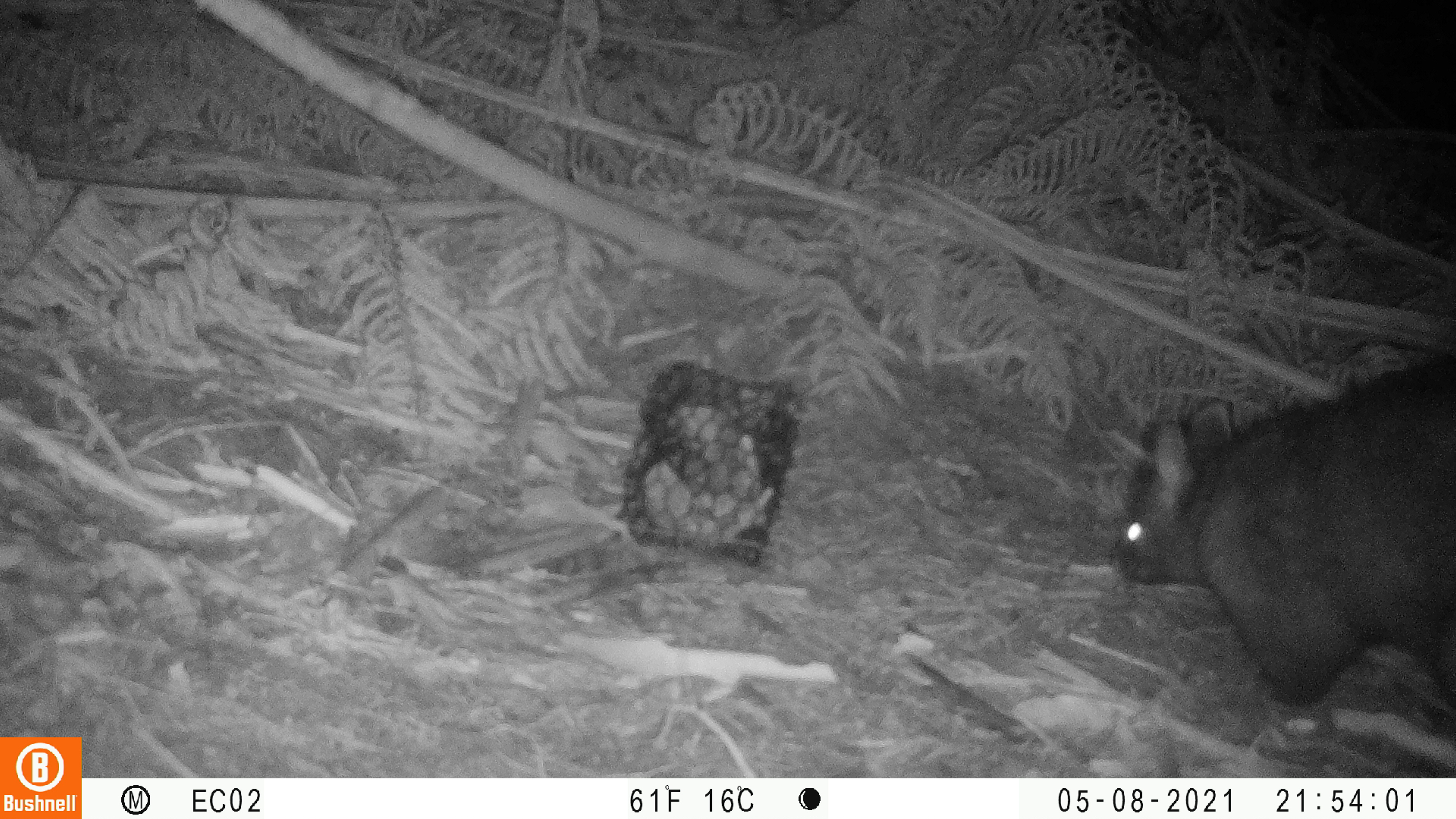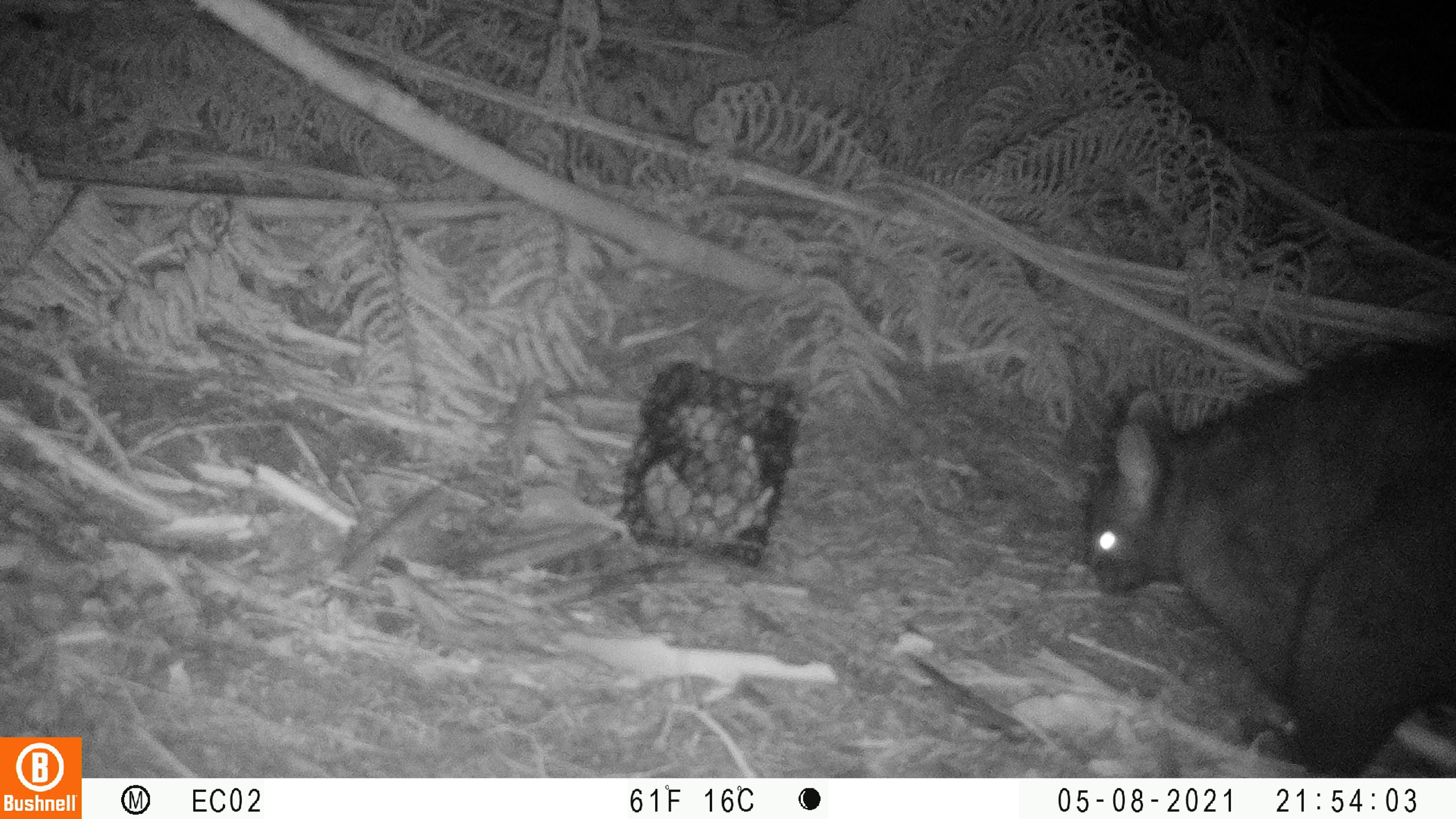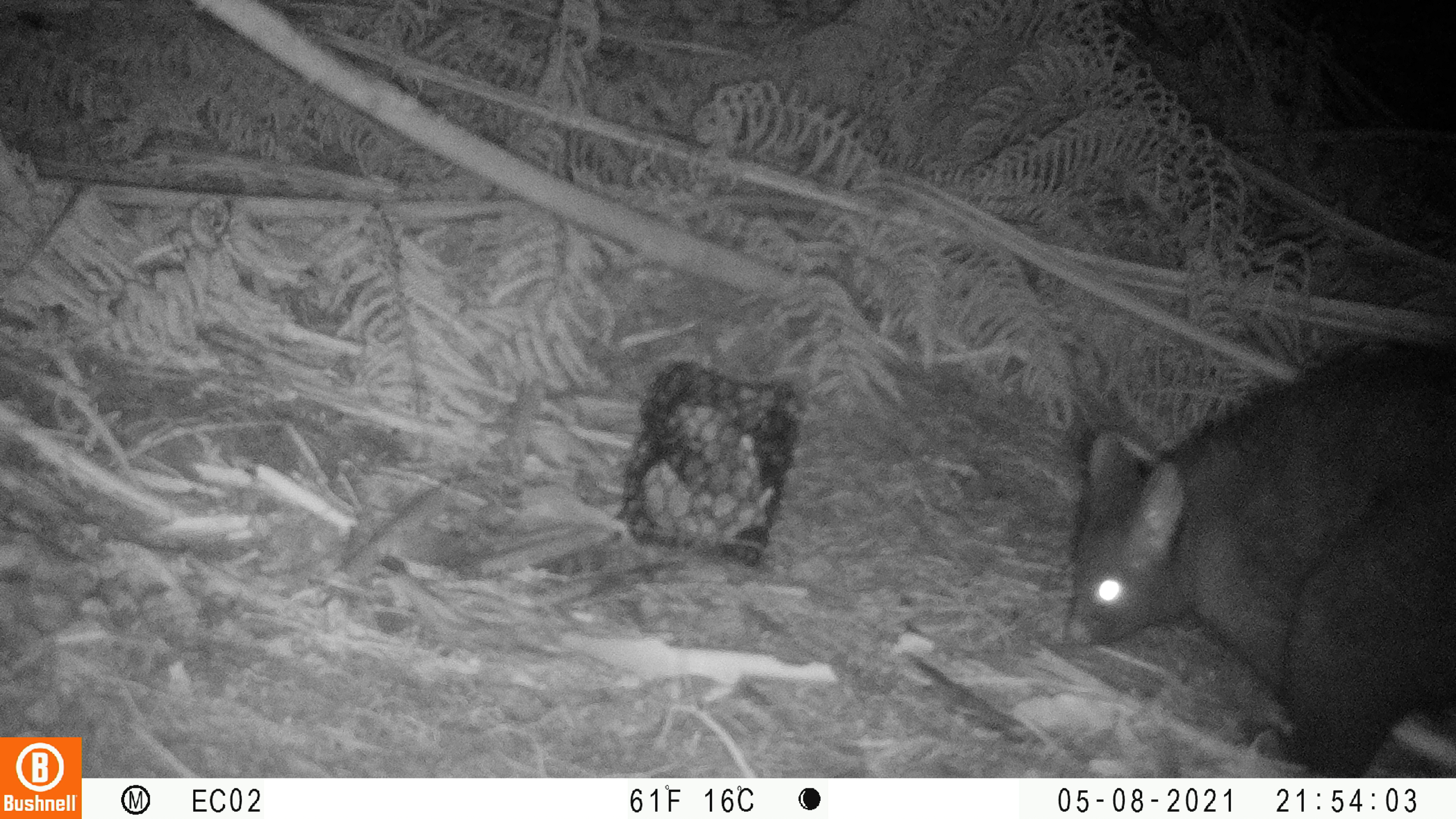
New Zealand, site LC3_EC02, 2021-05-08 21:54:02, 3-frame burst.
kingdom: Animalia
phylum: Chordata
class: Mammalia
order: Diprotodontia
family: Phalangeridae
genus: Trichosurus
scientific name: Trichosurus vulpecula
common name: common brushtail possum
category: possum